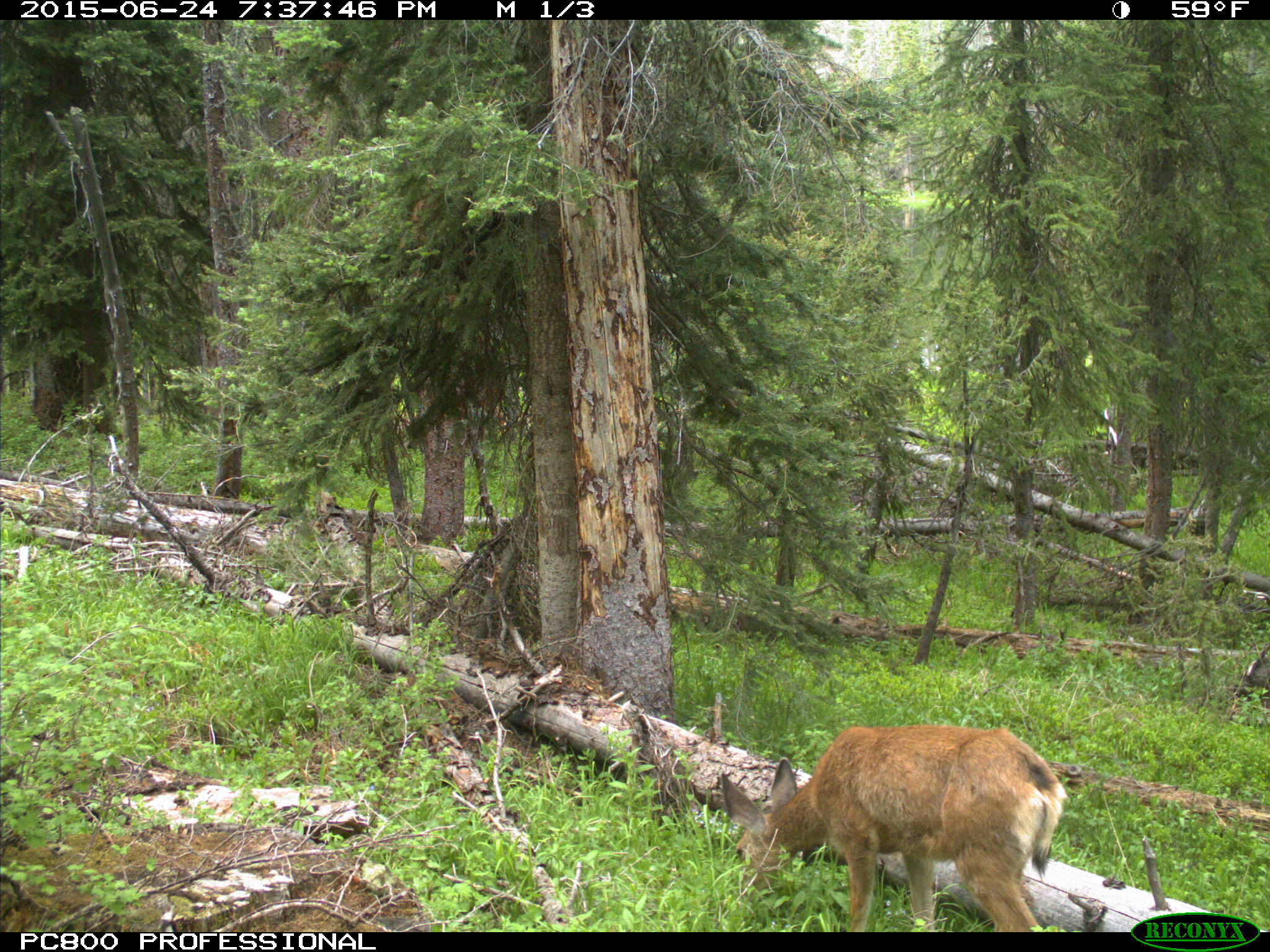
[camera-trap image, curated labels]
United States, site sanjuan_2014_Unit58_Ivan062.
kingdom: Animalia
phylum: Chordata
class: Mammalia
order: Artiodactyla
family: Cervidae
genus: Odocoileus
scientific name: Odocoileus hemionus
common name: mule deer